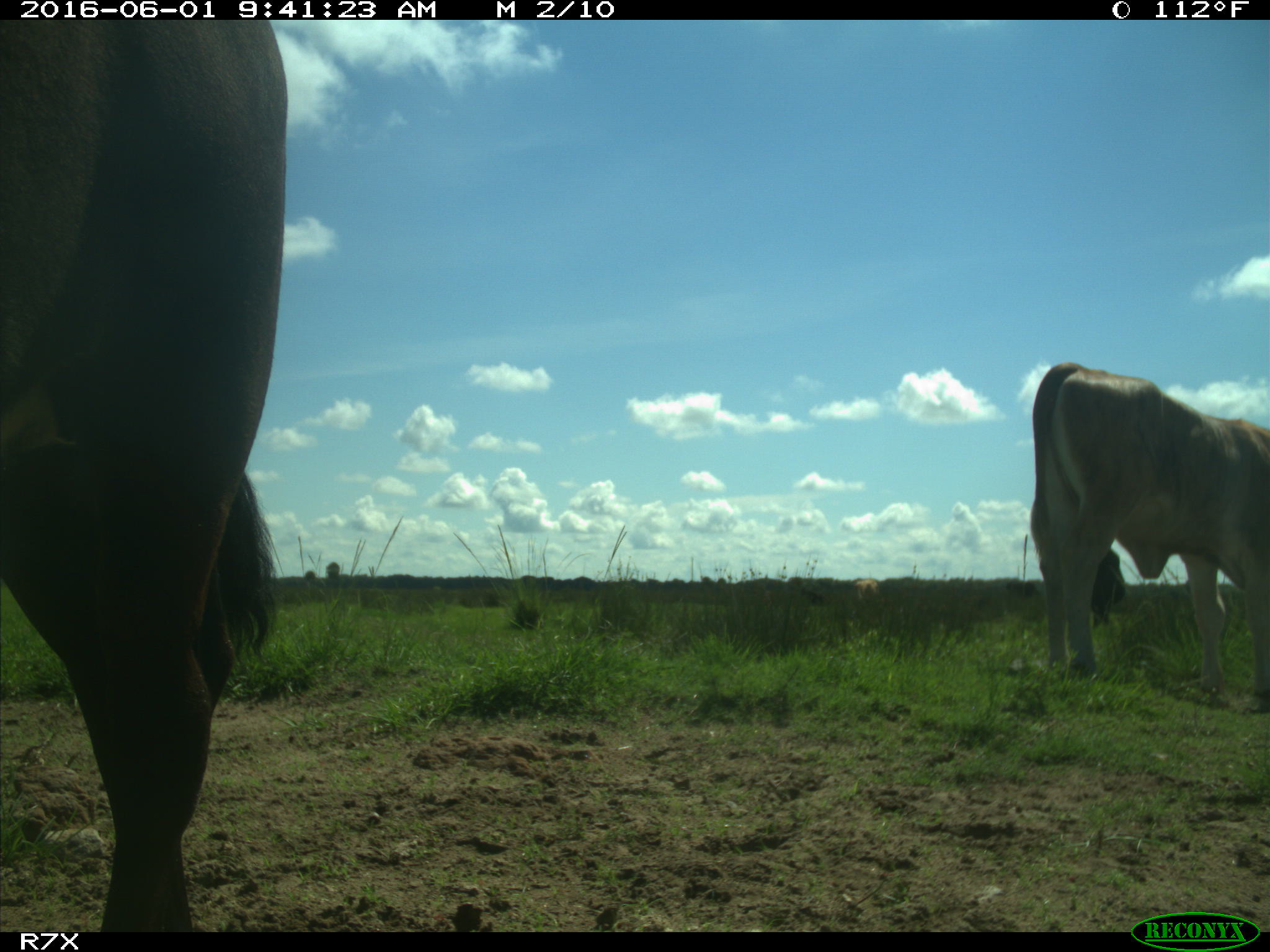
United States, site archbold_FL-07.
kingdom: Animalia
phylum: Chordata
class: Mammalia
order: Artiodactyla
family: Bovidae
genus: Bos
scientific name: Bos taurus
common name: domestic cow